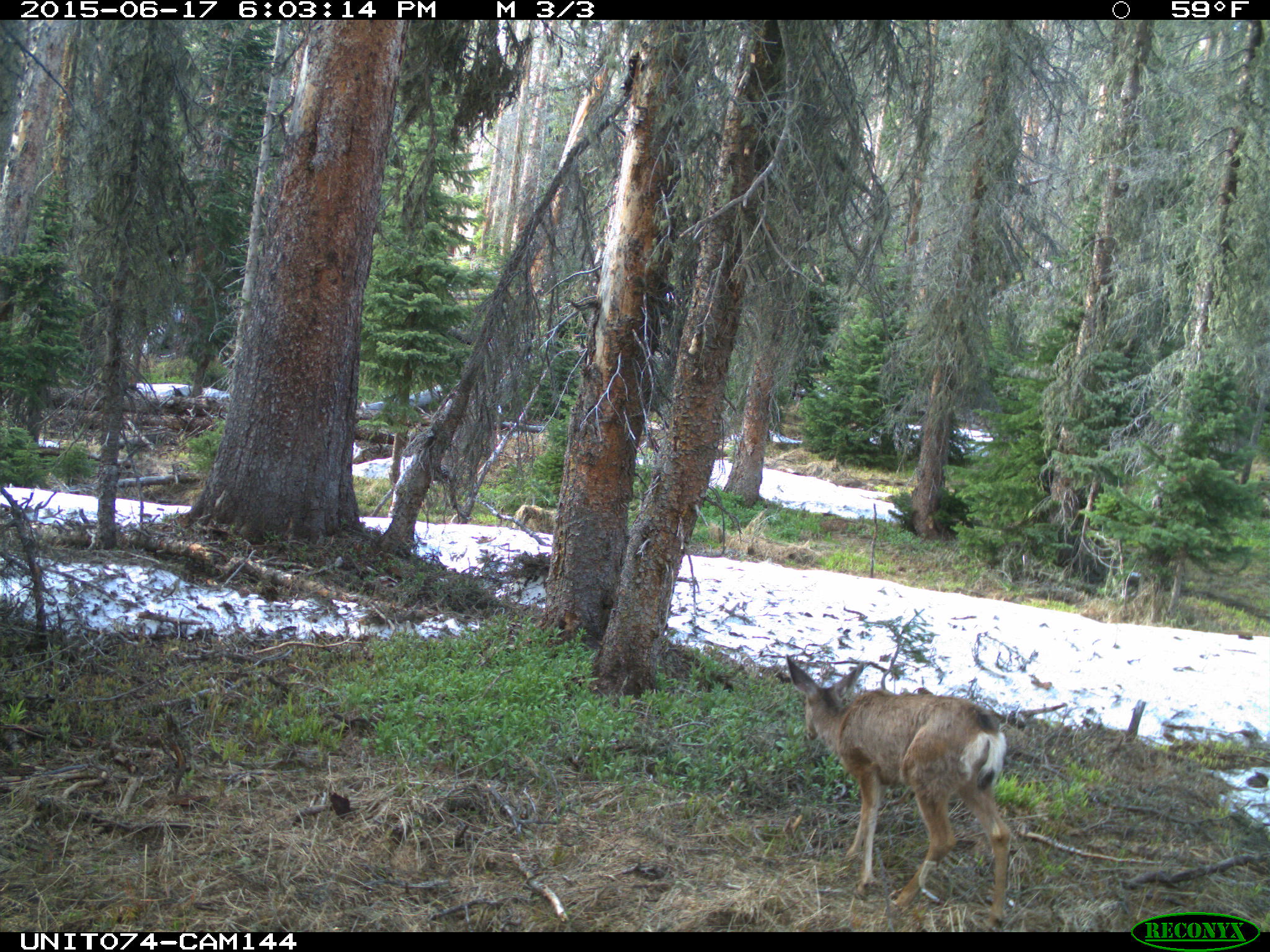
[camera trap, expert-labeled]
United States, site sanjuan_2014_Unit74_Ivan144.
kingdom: Animalia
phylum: Chordata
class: Mammalia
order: Artiodactyla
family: Cervidae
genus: Odocoileus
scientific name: Odocoileus hemionus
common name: mule deer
Odocoileus hemionus (mule deer).